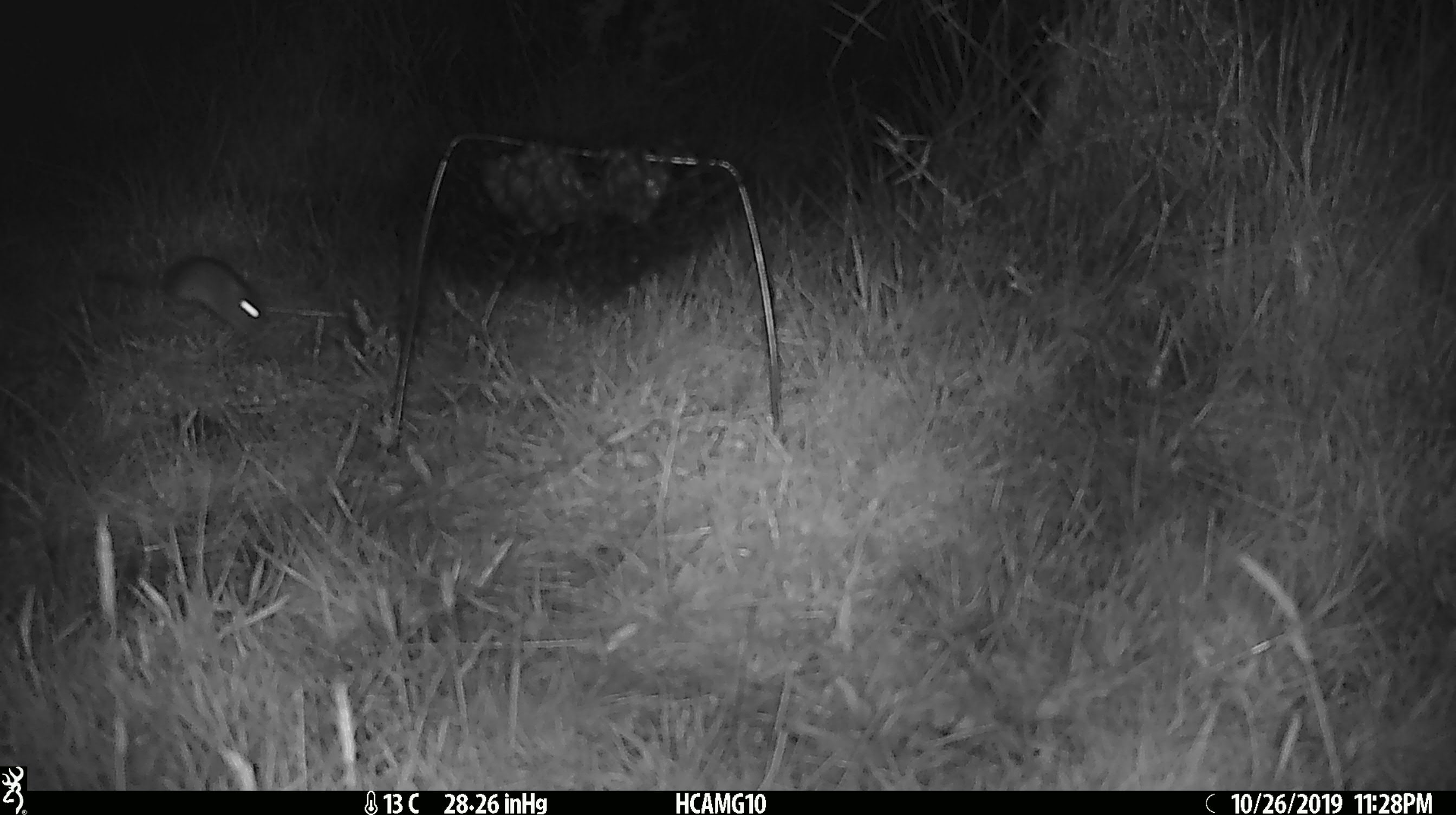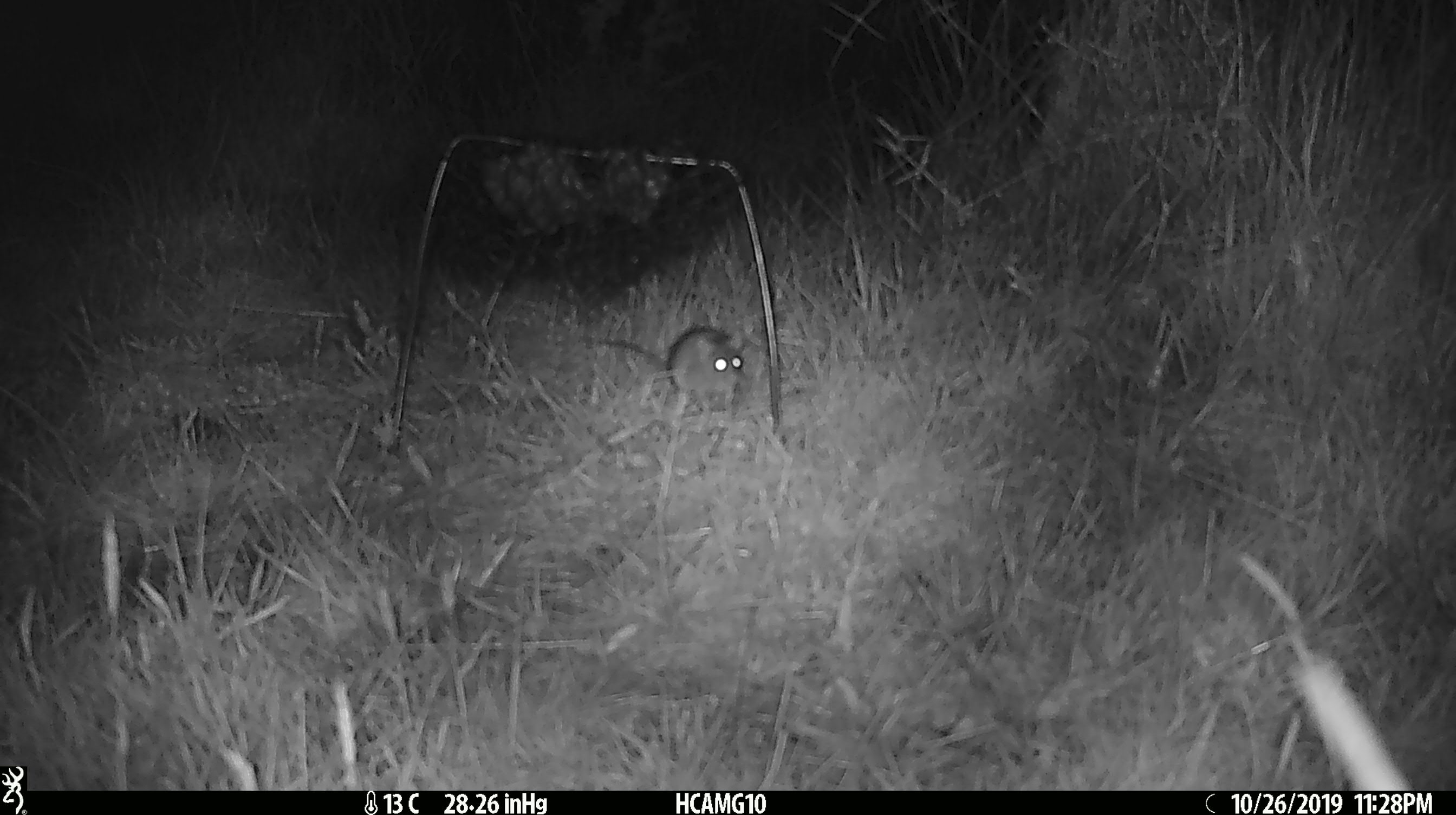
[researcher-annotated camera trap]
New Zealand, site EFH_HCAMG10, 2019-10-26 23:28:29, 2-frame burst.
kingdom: Animalia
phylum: Chordata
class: Mammalia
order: Rodentia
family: Muridae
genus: Mus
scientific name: Mus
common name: mouse